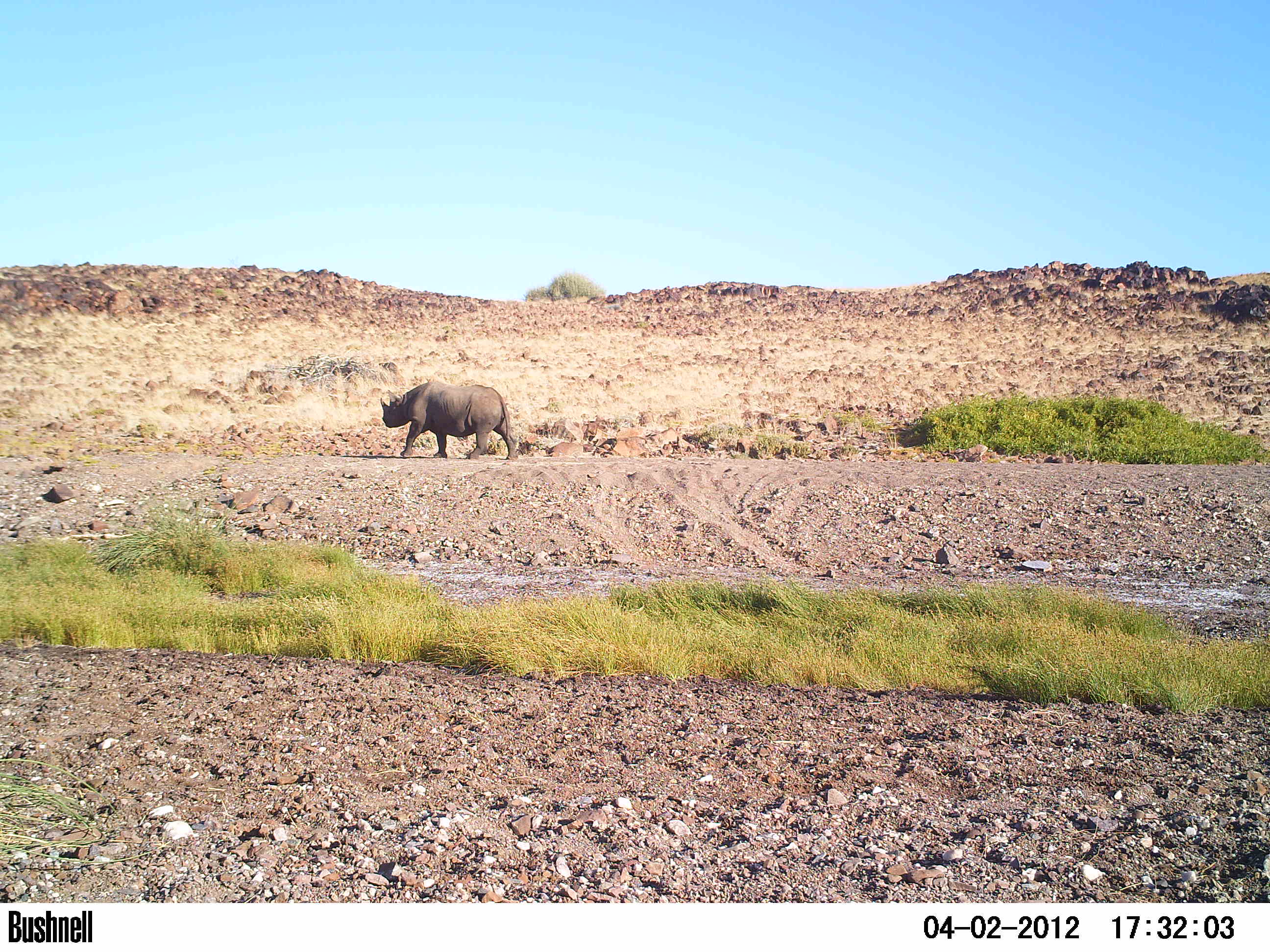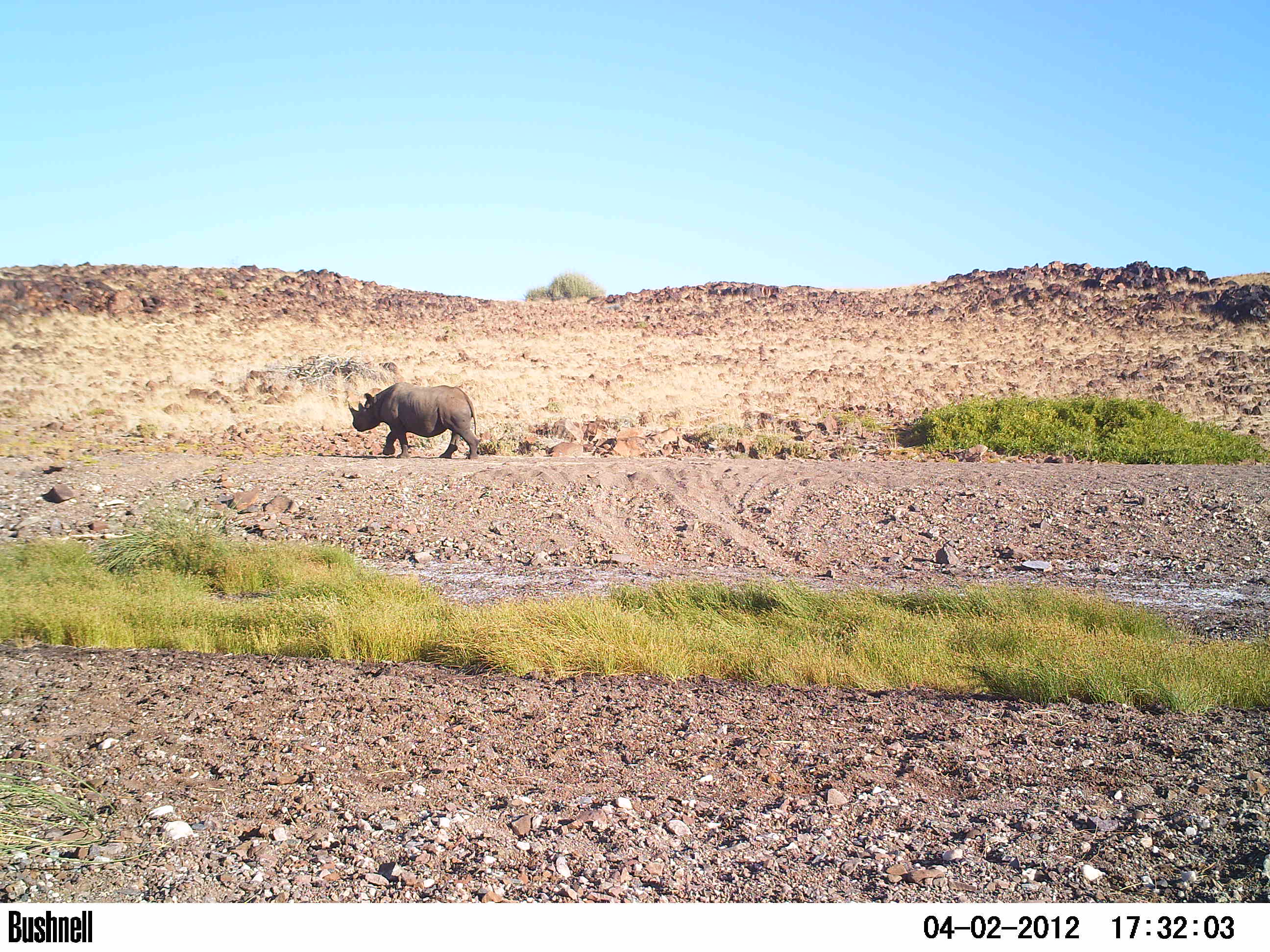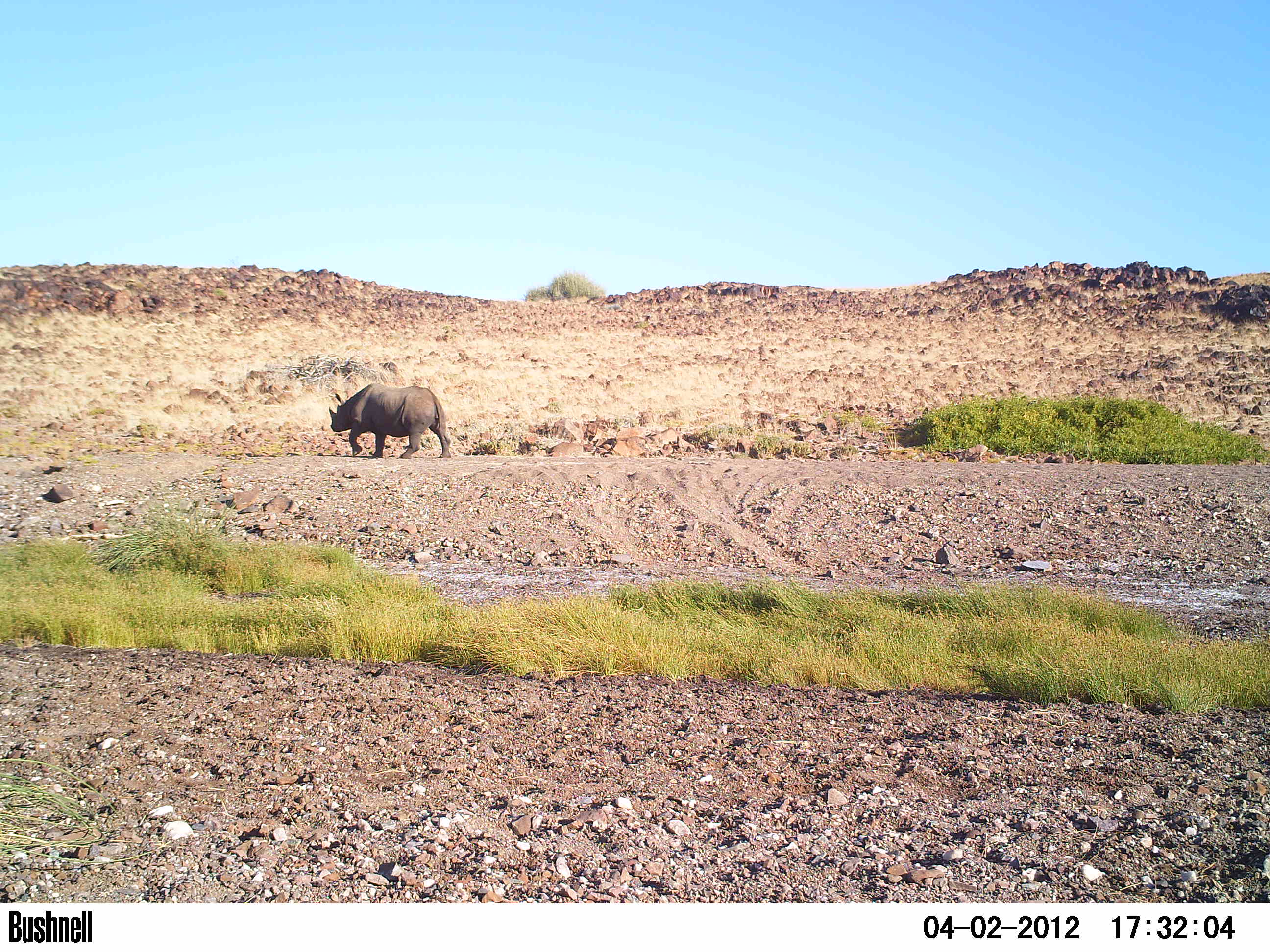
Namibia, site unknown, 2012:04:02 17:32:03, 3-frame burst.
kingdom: Animalia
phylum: Chordata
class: Mammalia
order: Perissodactyla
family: Rhinocerotidae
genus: Diceros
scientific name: Diceros bicornis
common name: black rhinoceros